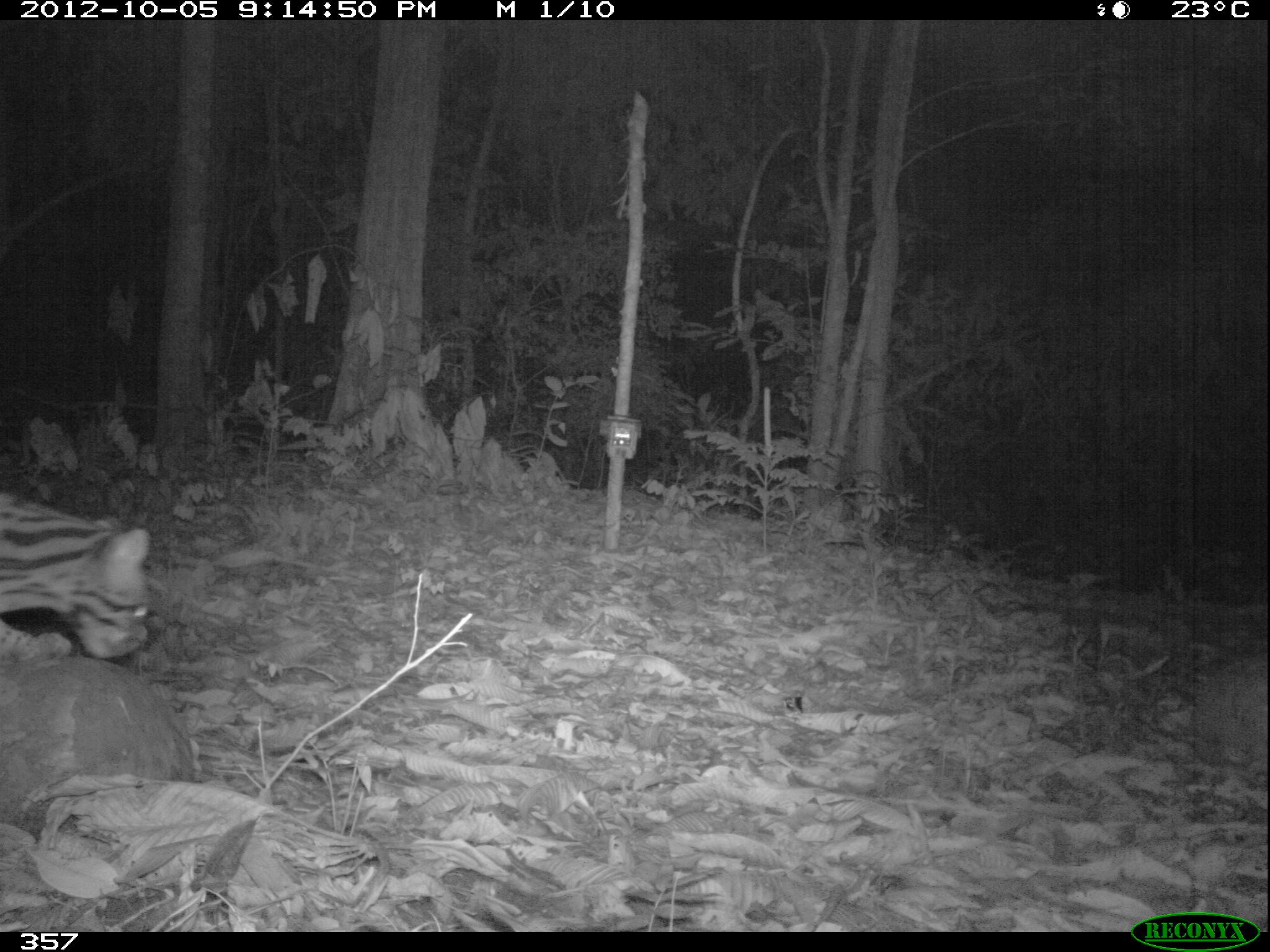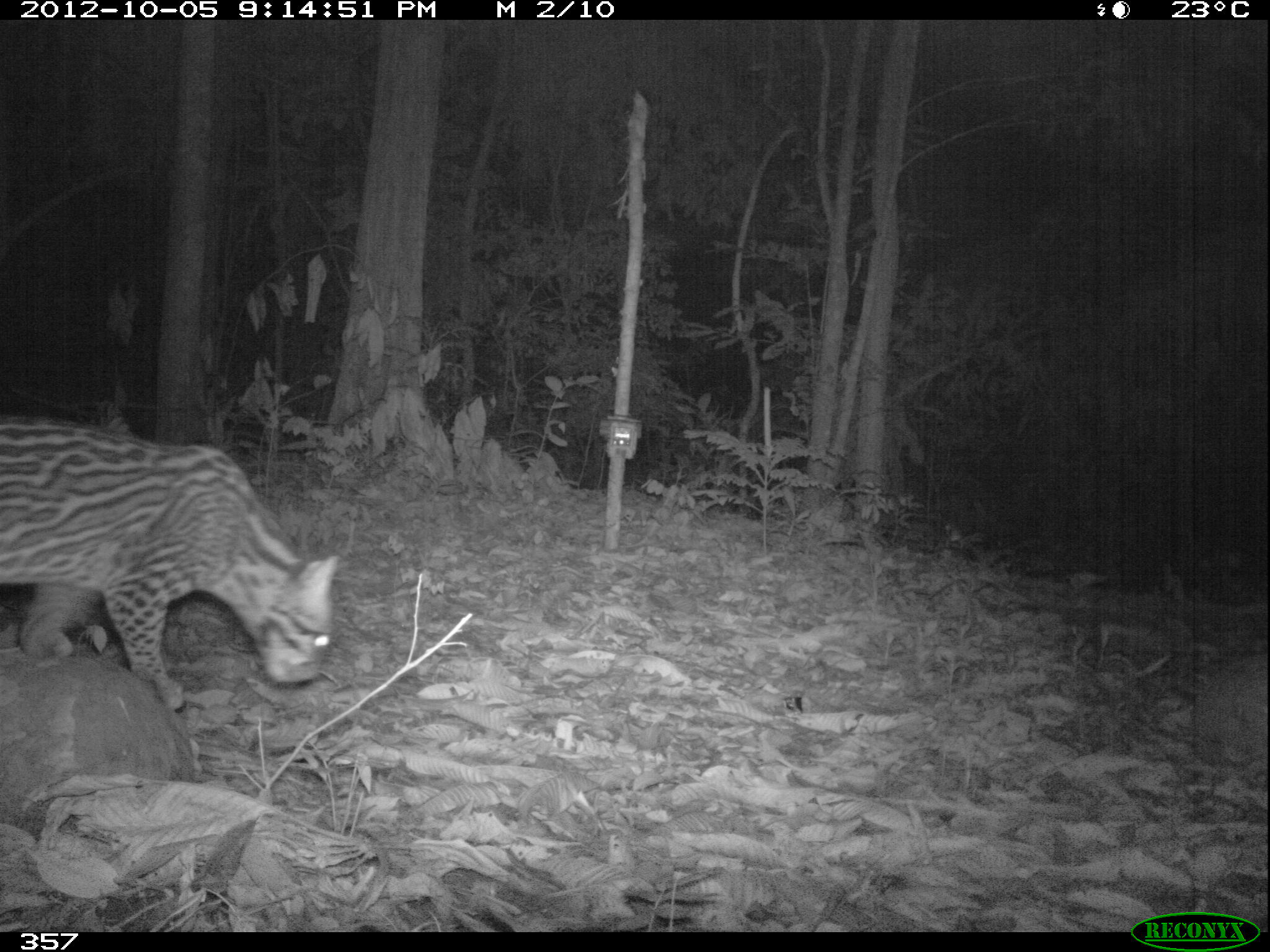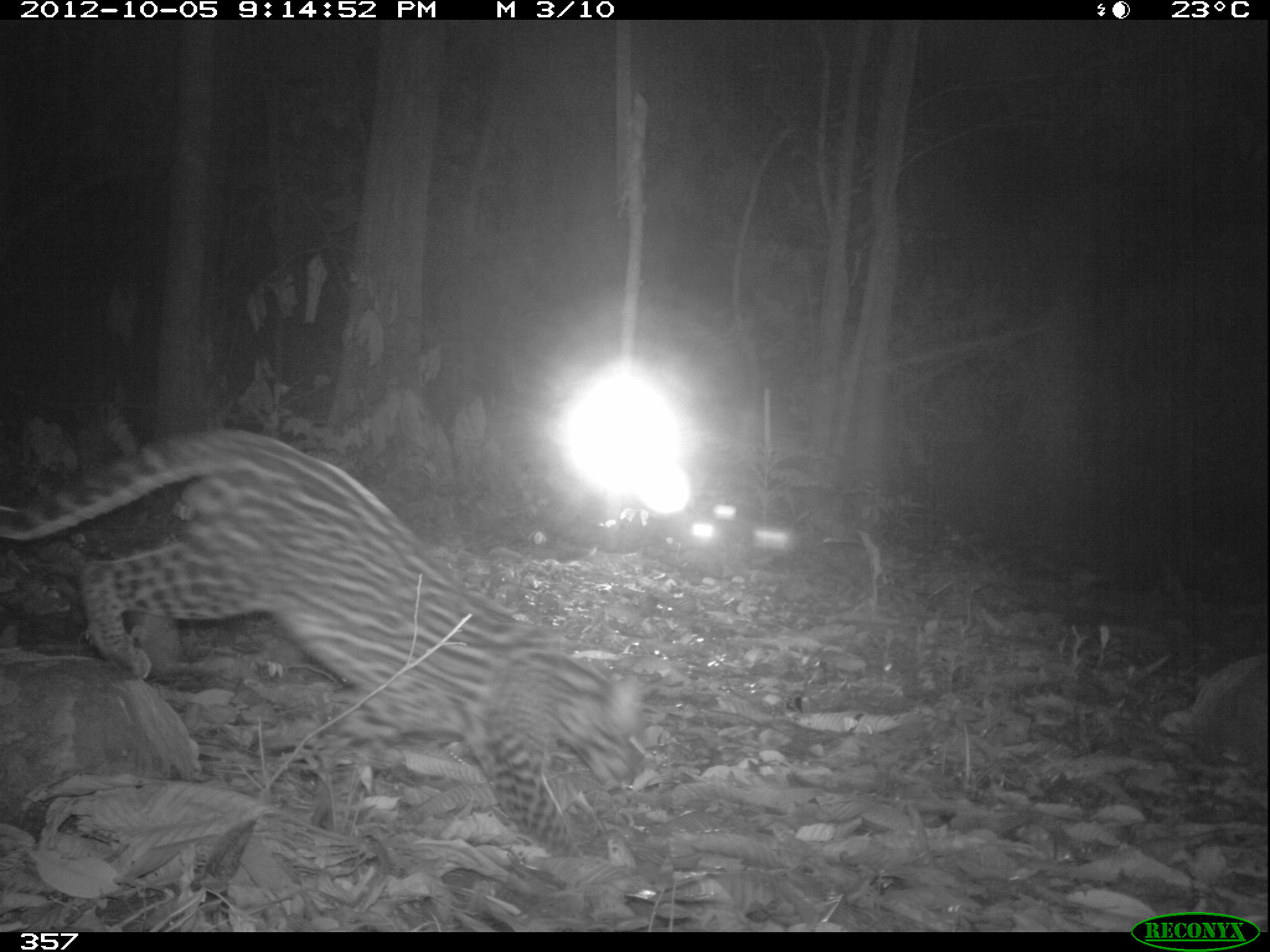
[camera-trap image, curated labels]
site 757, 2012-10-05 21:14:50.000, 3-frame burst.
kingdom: Animalia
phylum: Chordata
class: Mammalia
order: Carnivora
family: Felidae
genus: Leopardus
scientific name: Leopardus pardalis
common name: ocelot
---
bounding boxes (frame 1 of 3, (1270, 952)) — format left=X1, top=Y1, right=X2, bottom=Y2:
leopardus pardalis: left=0, top=489, right=151, bottom=660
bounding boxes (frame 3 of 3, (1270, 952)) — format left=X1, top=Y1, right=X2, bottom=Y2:
leopardus pardalis: left=0, top=426, right=647, bottom=853